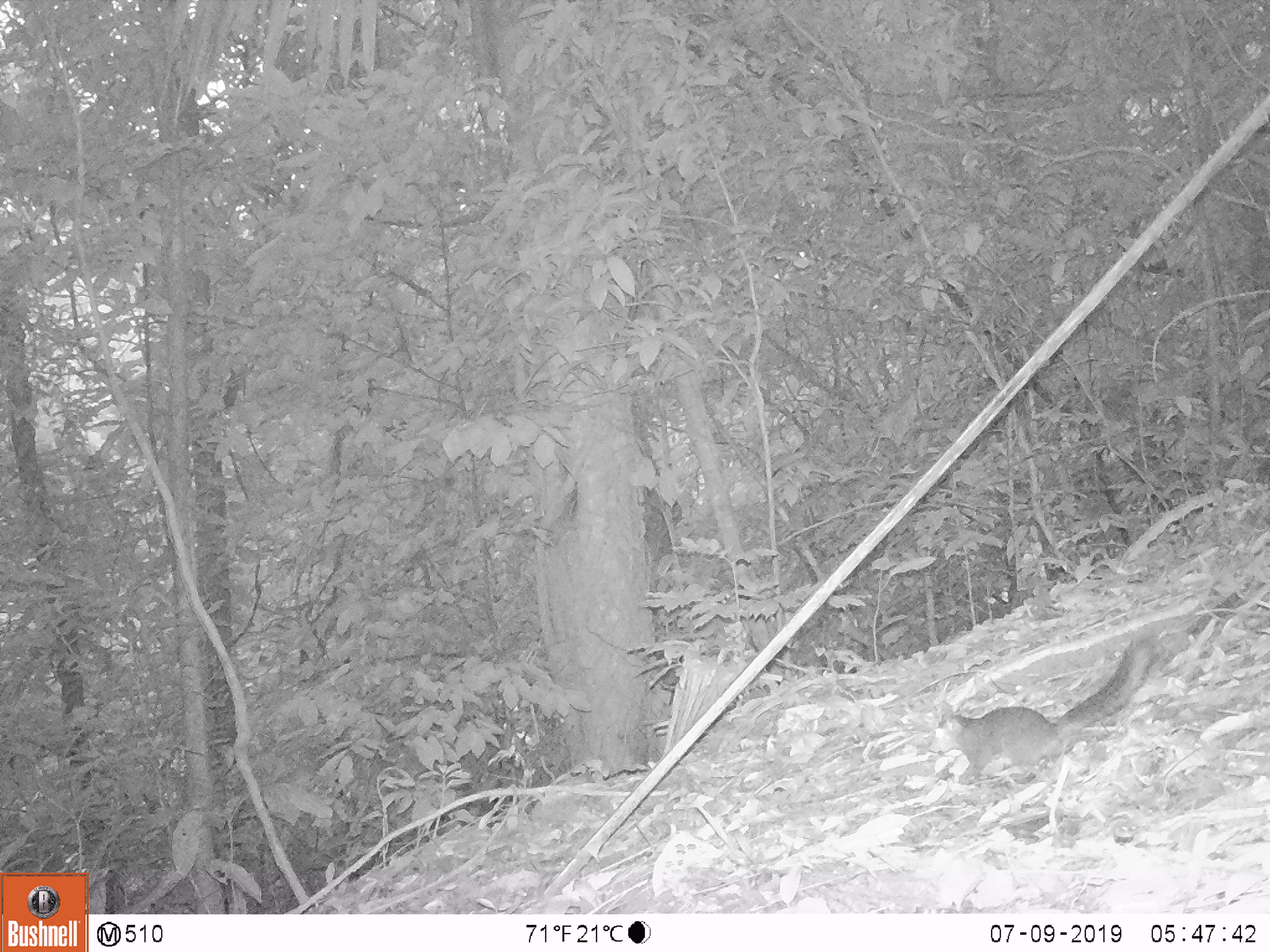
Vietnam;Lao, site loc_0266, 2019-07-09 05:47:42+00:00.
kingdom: Animalia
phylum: Chordata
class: Mammalia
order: Rodentia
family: Sciuridae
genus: Callosciurus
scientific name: Callosciurus erythraeus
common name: pallas's squirrel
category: pallass squirrel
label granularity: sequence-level